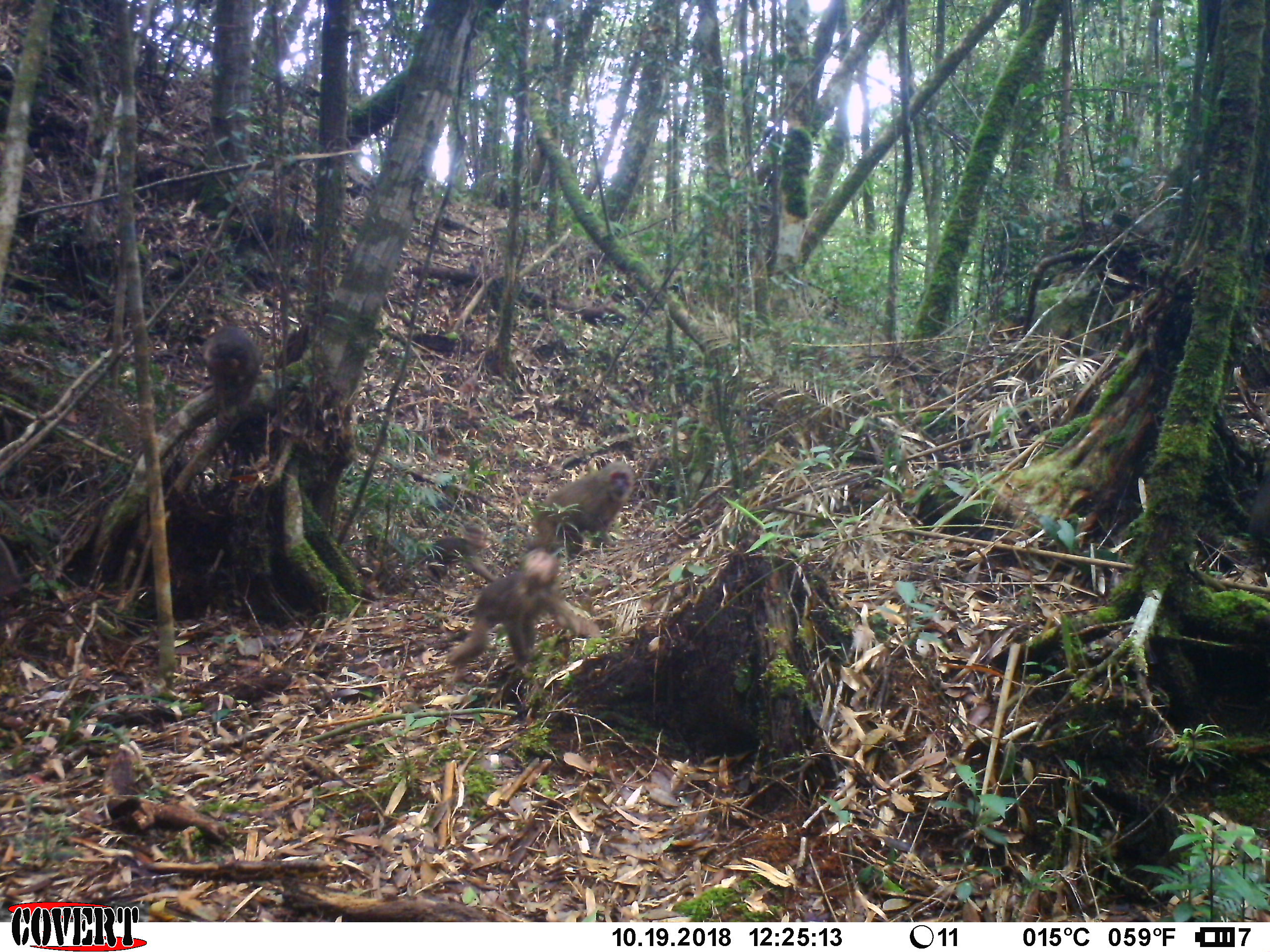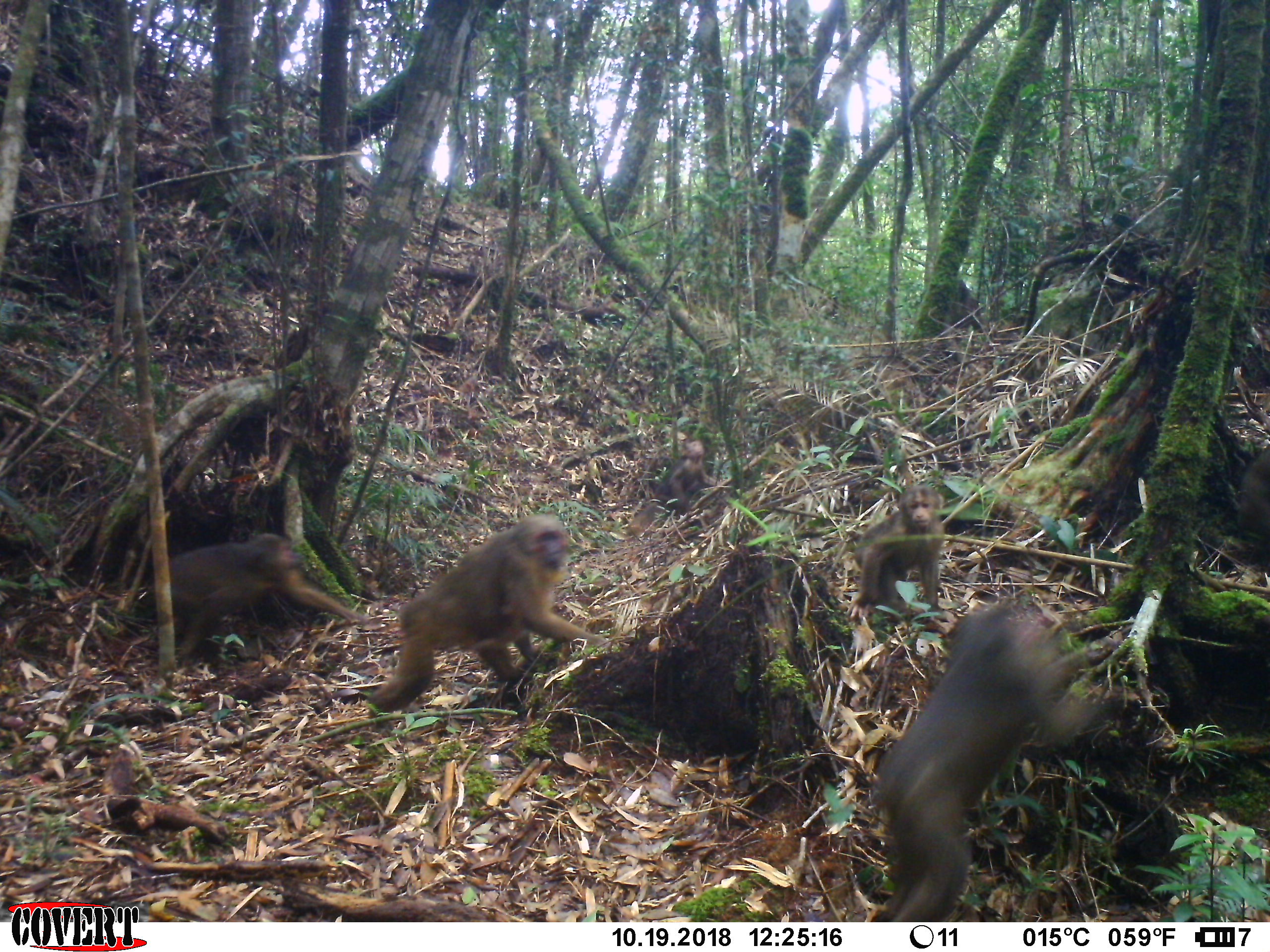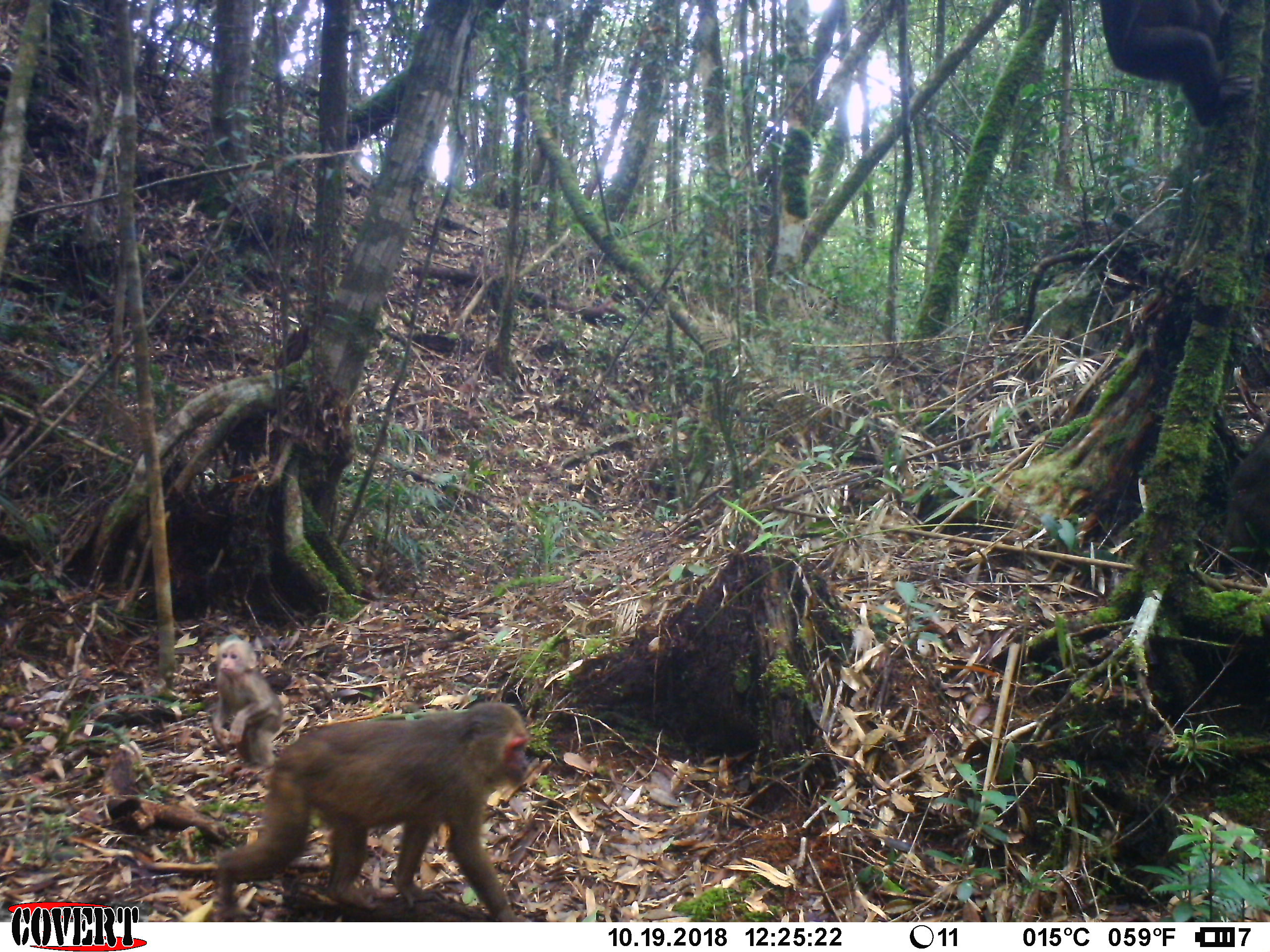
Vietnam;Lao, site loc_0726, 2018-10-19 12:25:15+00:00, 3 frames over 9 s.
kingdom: Animalia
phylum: Chordata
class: Mammalia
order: Primates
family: Cercopithecidae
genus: Macaca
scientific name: Macaca arctoides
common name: stump-tailed macaque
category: stump tailed macaque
Stump tailed macaque (stump-tailed macaque) (Macaca arctoides). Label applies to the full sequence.